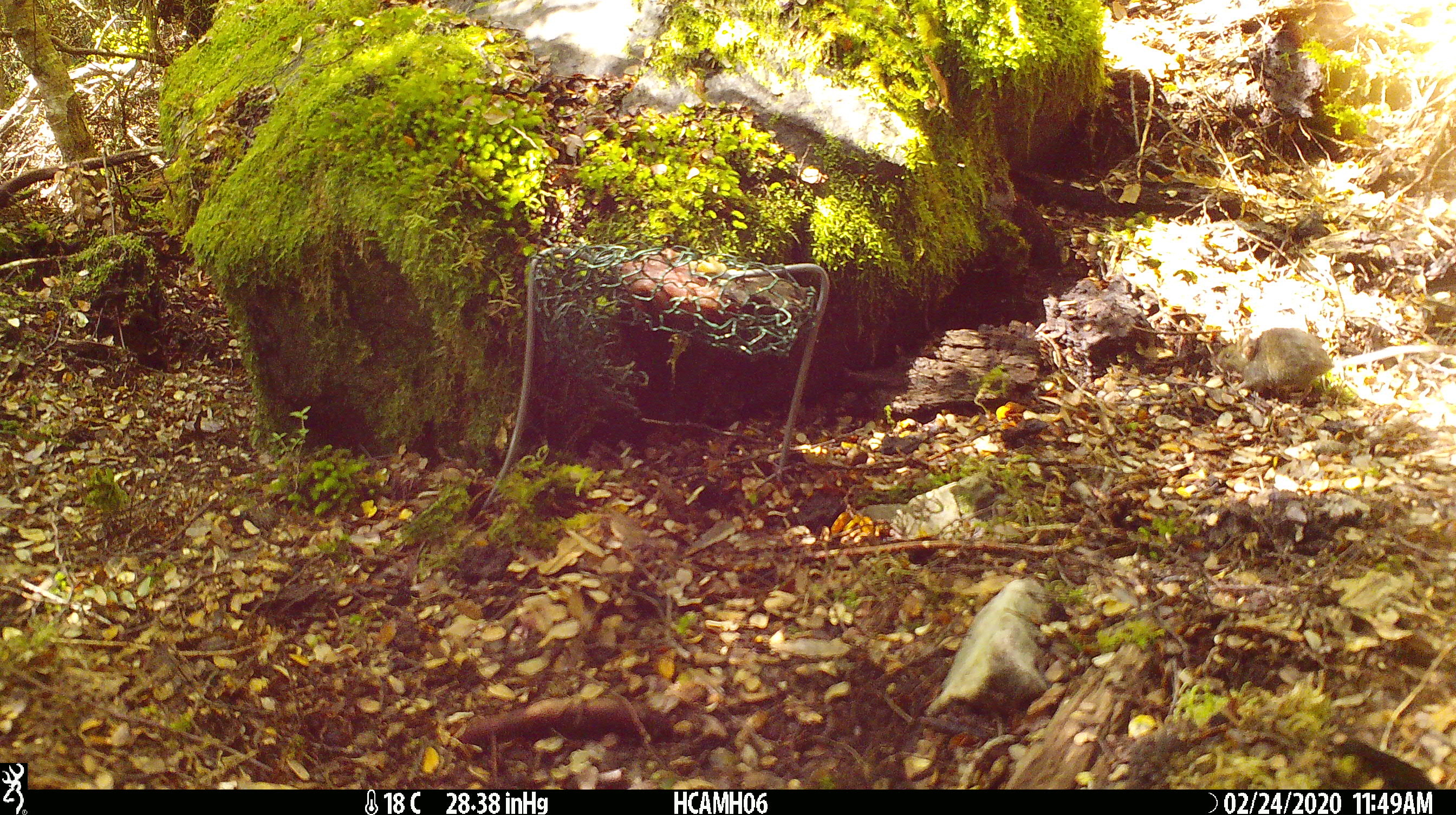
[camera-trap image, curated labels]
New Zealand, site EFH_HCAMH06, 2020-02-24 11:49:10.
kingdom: Animalia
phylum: Chordata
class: Mammalia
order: Rodentia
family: Muridae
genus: Mus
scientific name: Mus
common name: mouse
Mouse (Mus).